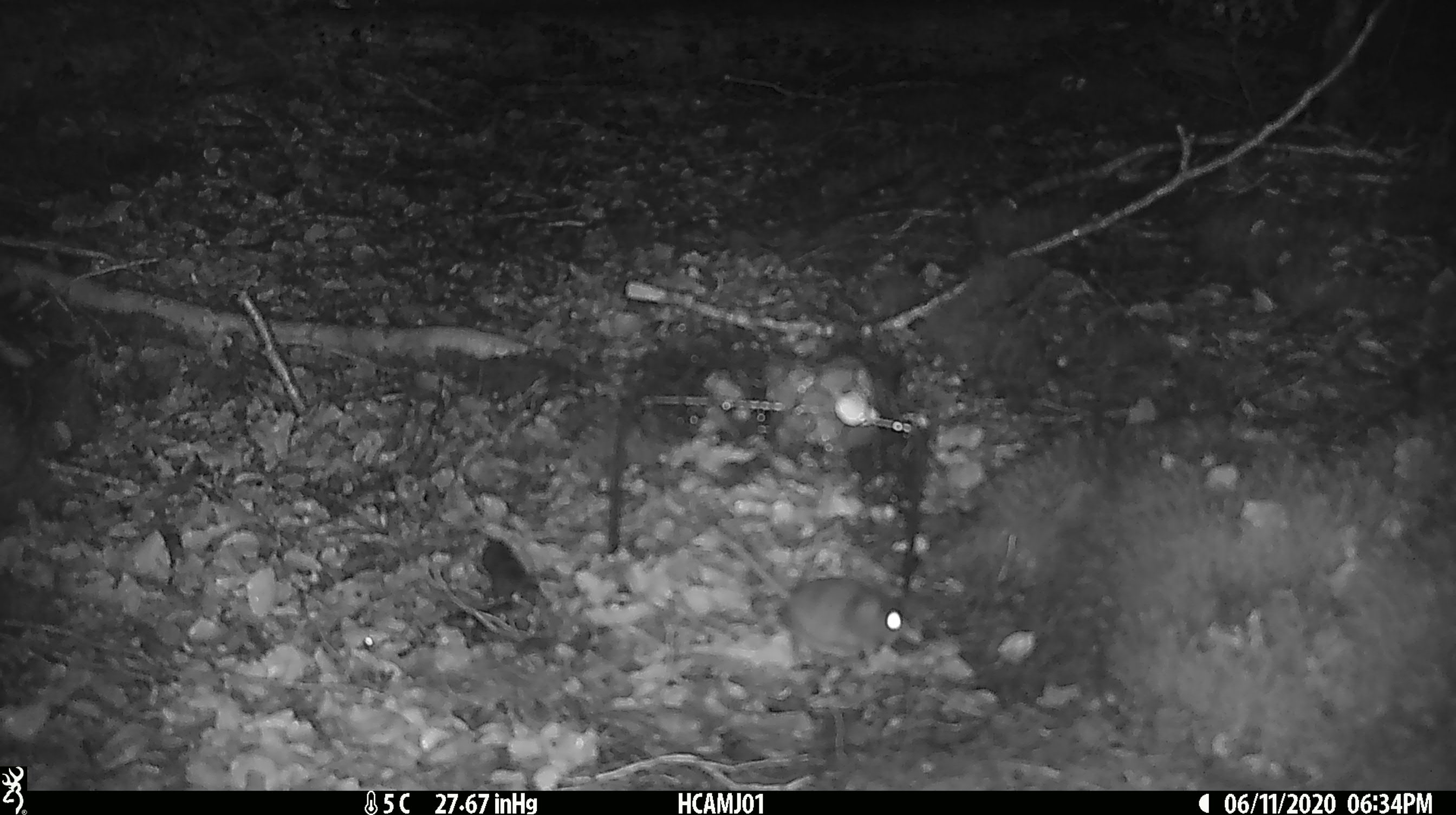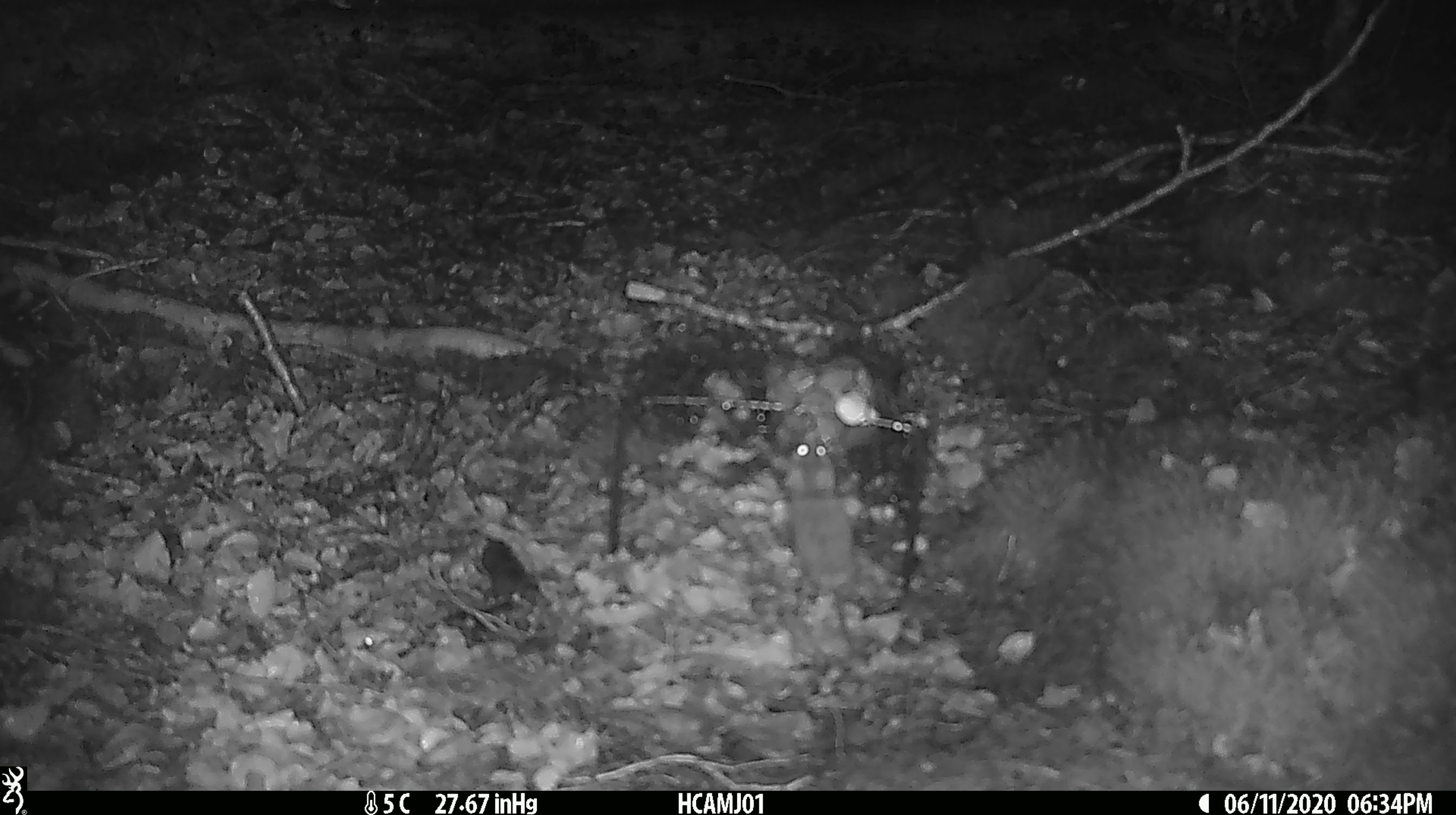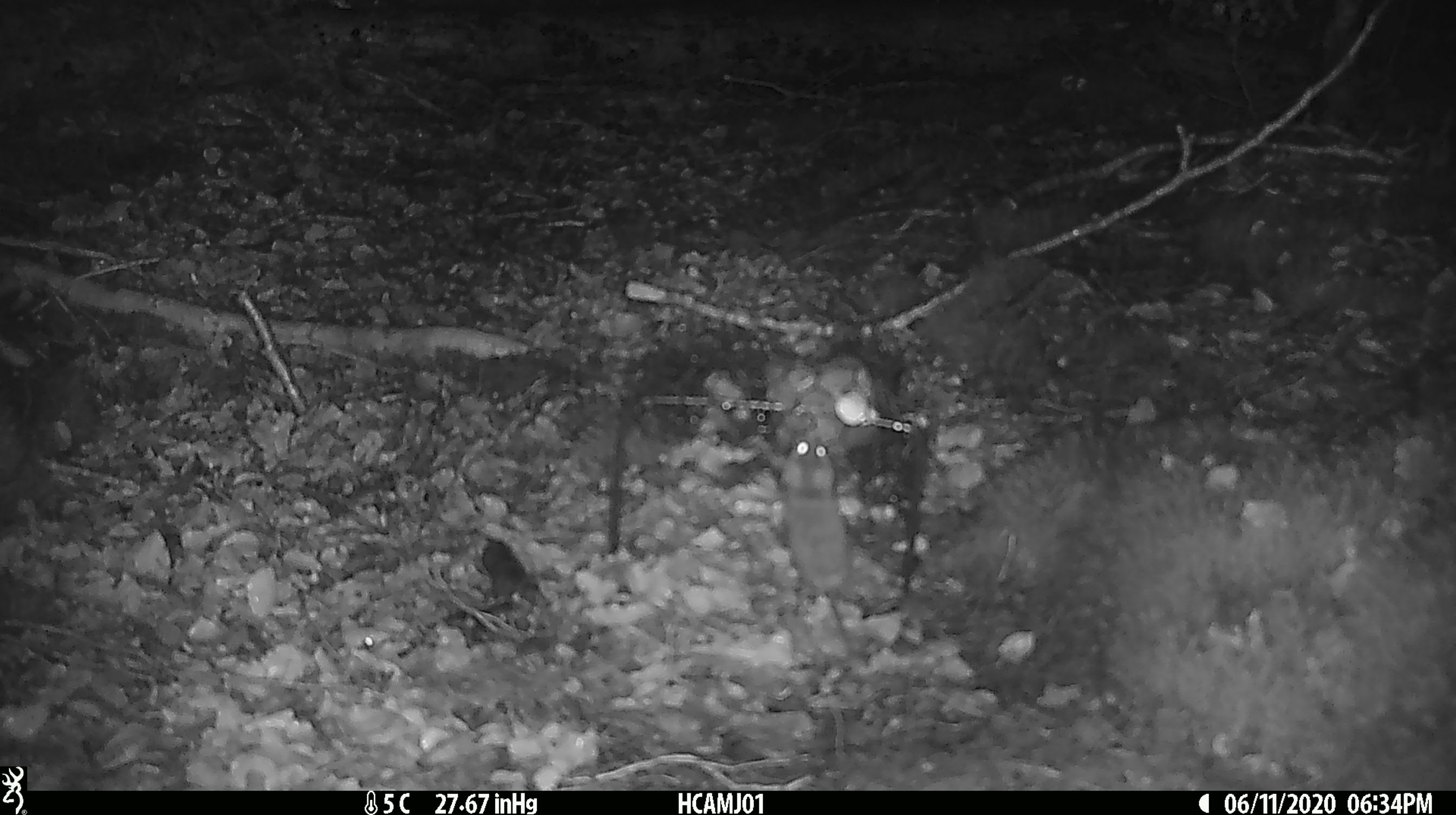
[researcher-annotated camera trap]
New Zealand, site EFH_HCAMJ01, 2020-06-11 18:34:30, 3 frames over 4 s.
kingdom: Animalia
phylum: Chordata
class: Mammalia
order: Rodentia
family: Muridae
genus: Mus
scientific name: Mus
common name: mouse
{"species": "mouse (Mus)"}